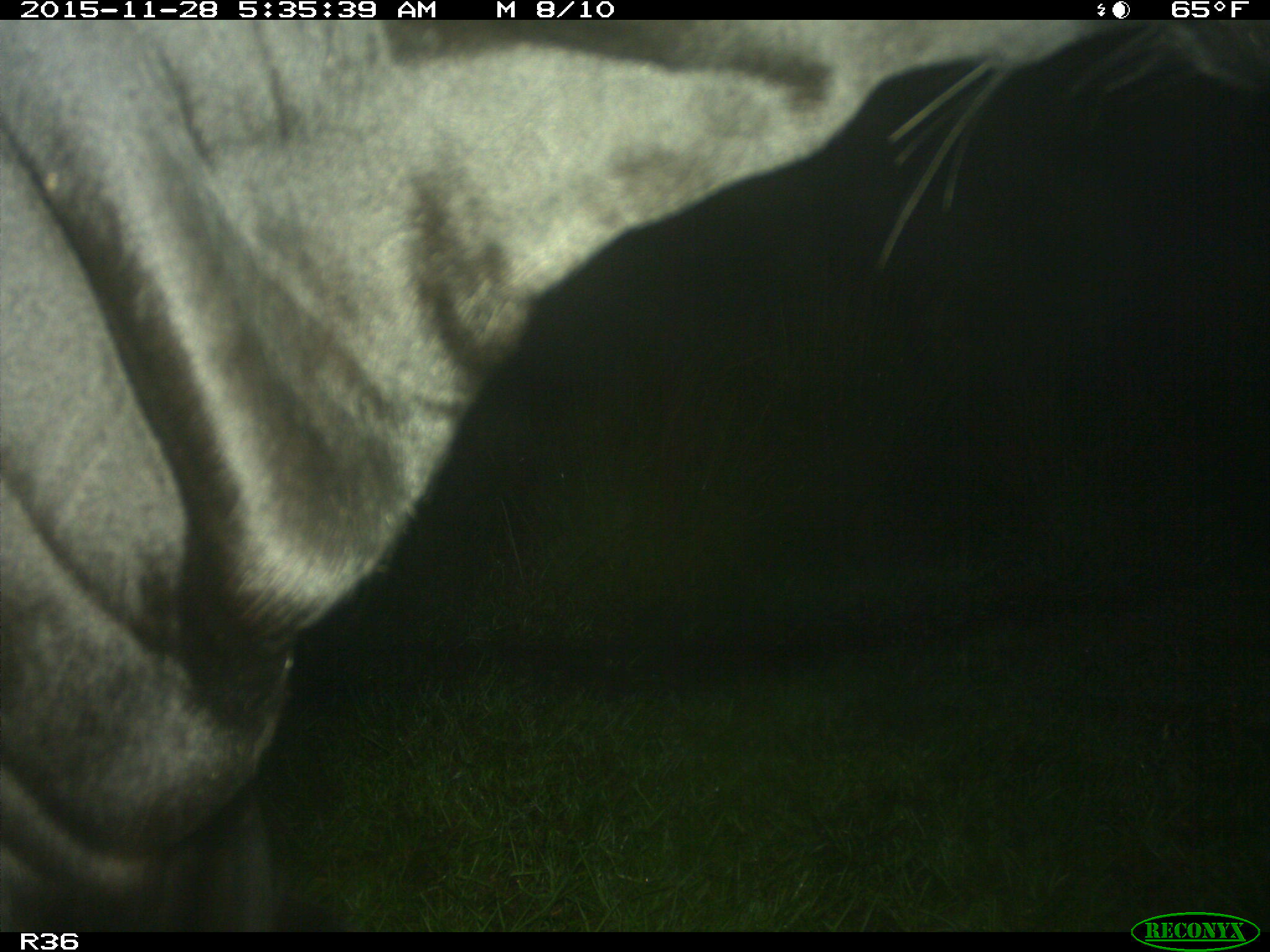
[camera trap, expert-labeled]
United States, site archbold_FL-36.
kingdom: Animalia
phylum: Chordata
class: Mammalia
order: Artiodactyla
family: Bovidae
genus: Bos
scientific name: Bos taurus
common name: domestic cow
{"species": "Bos taurus (domestic cow)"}